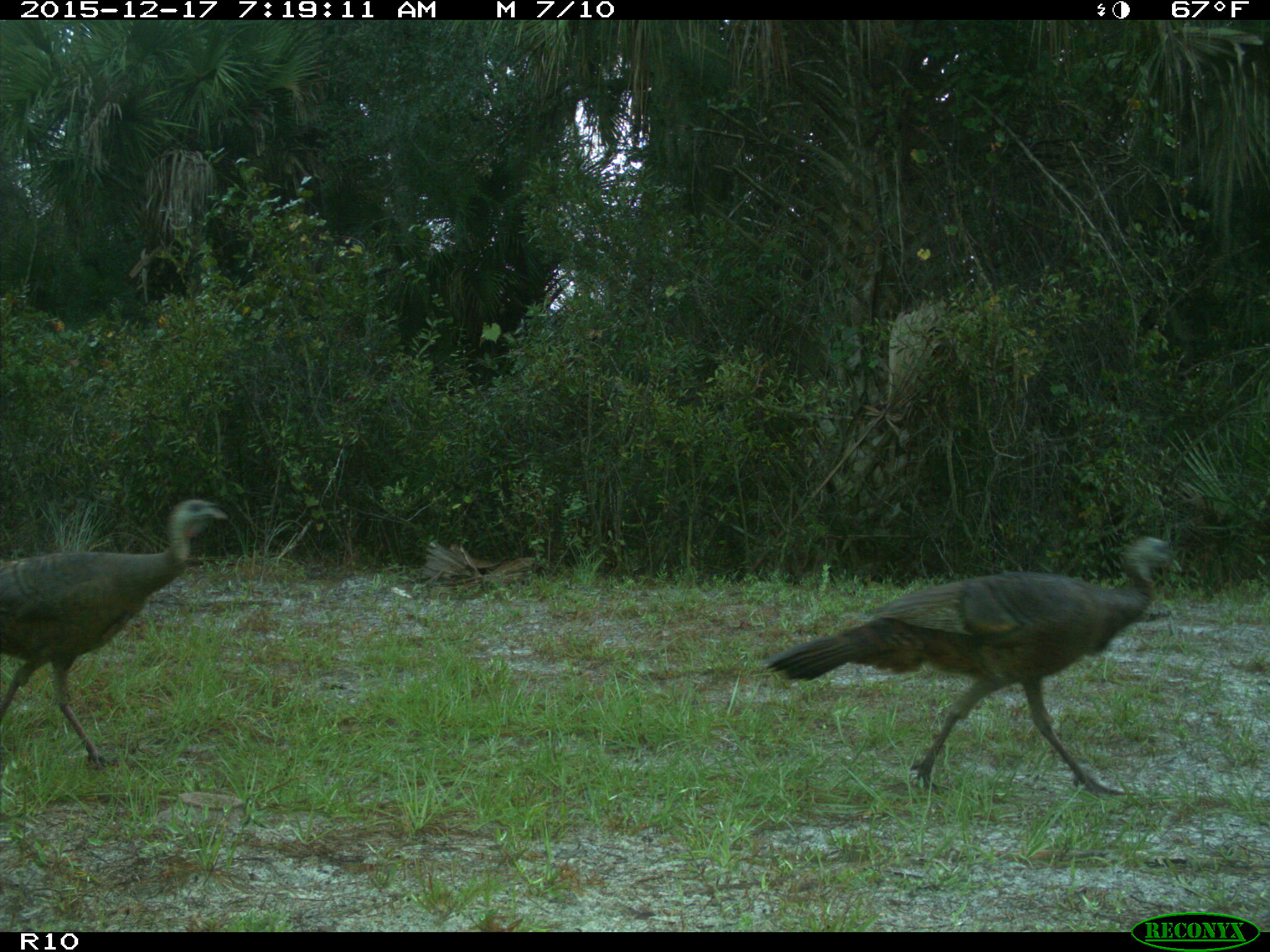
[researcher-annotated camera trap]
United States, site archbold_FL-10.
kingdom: Animalia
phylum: Chordata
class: Aves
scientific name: Aves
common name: birds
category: unidentified bird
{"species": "unidentified bird (birds) (Aves)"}